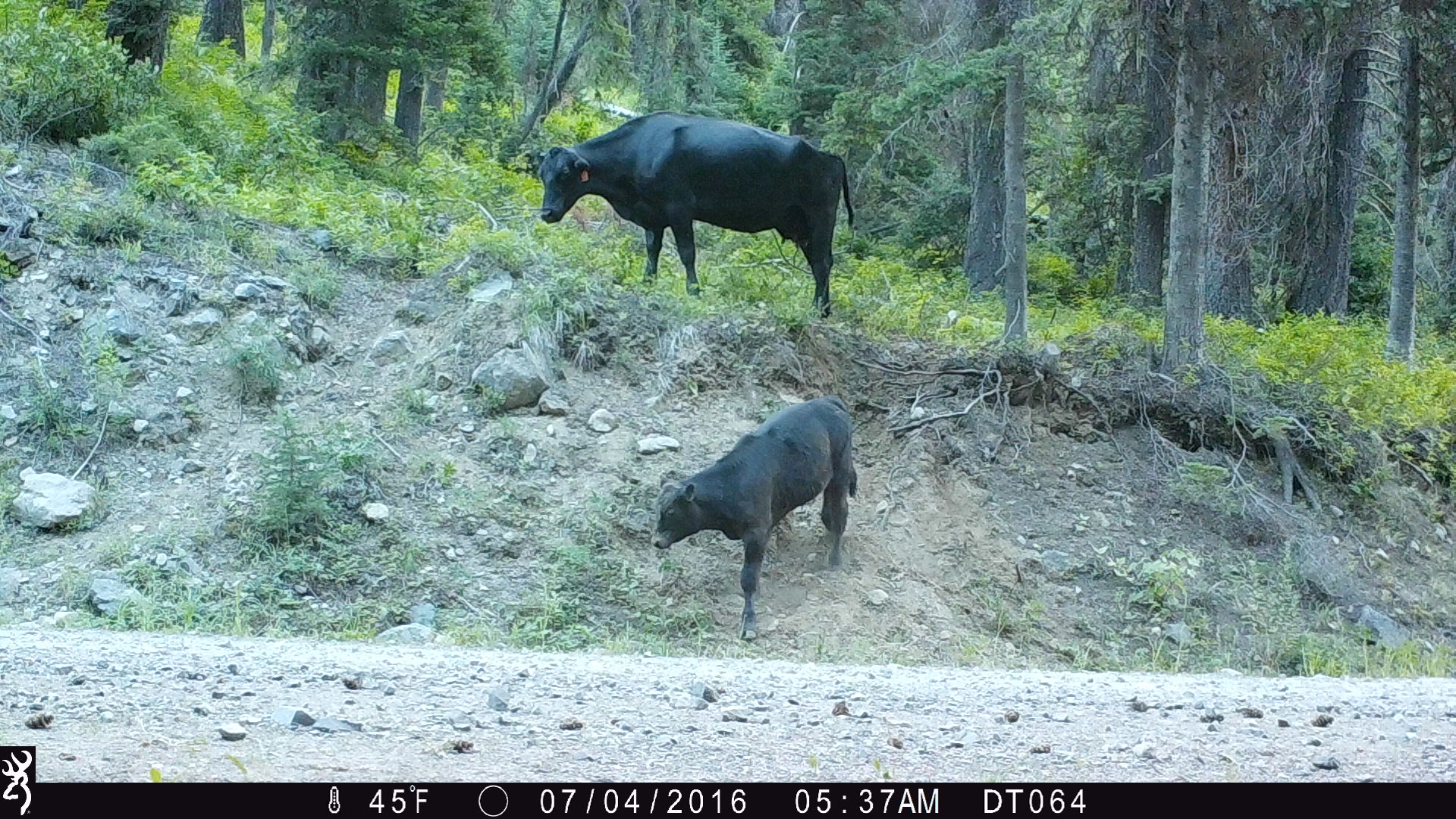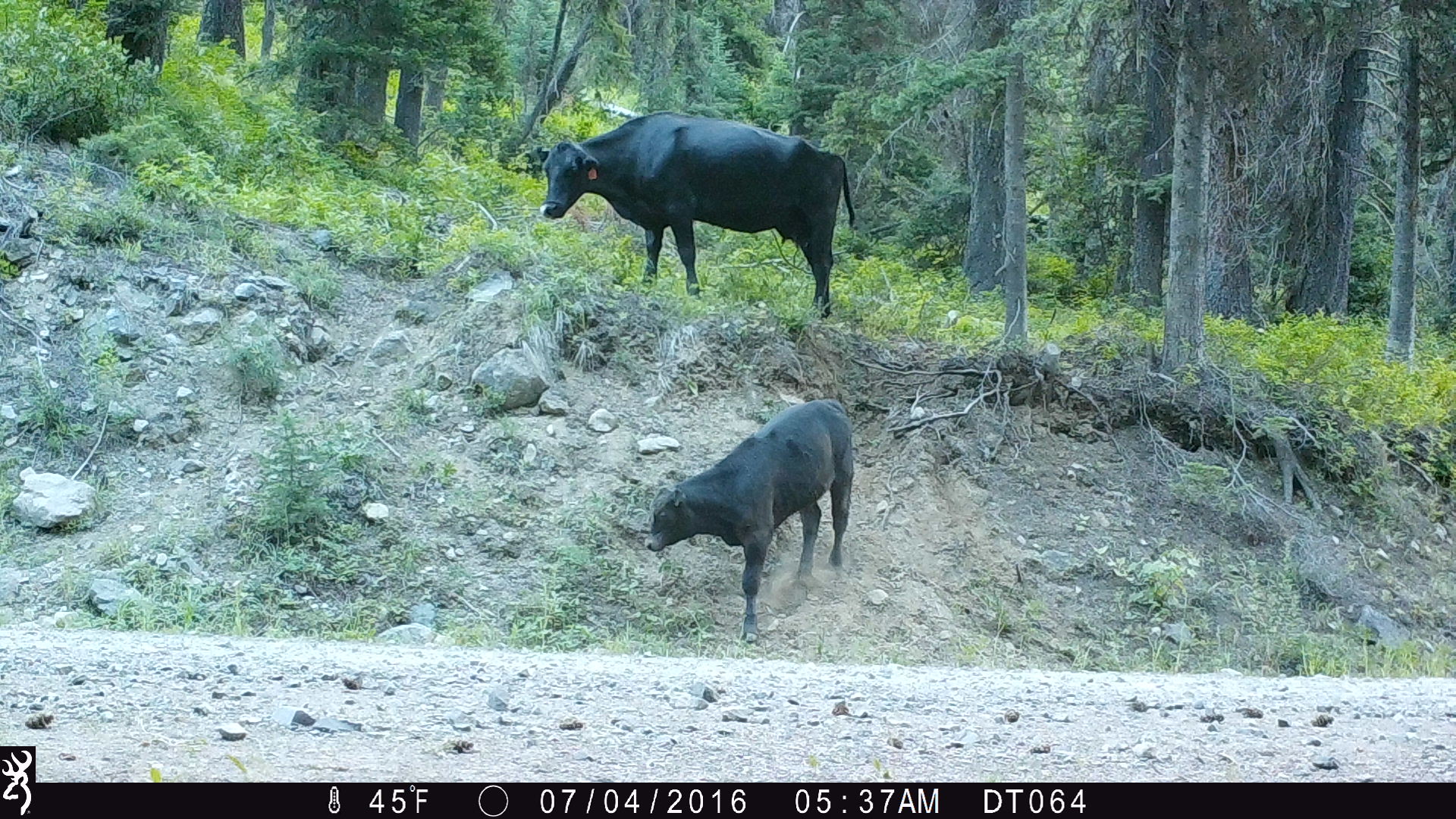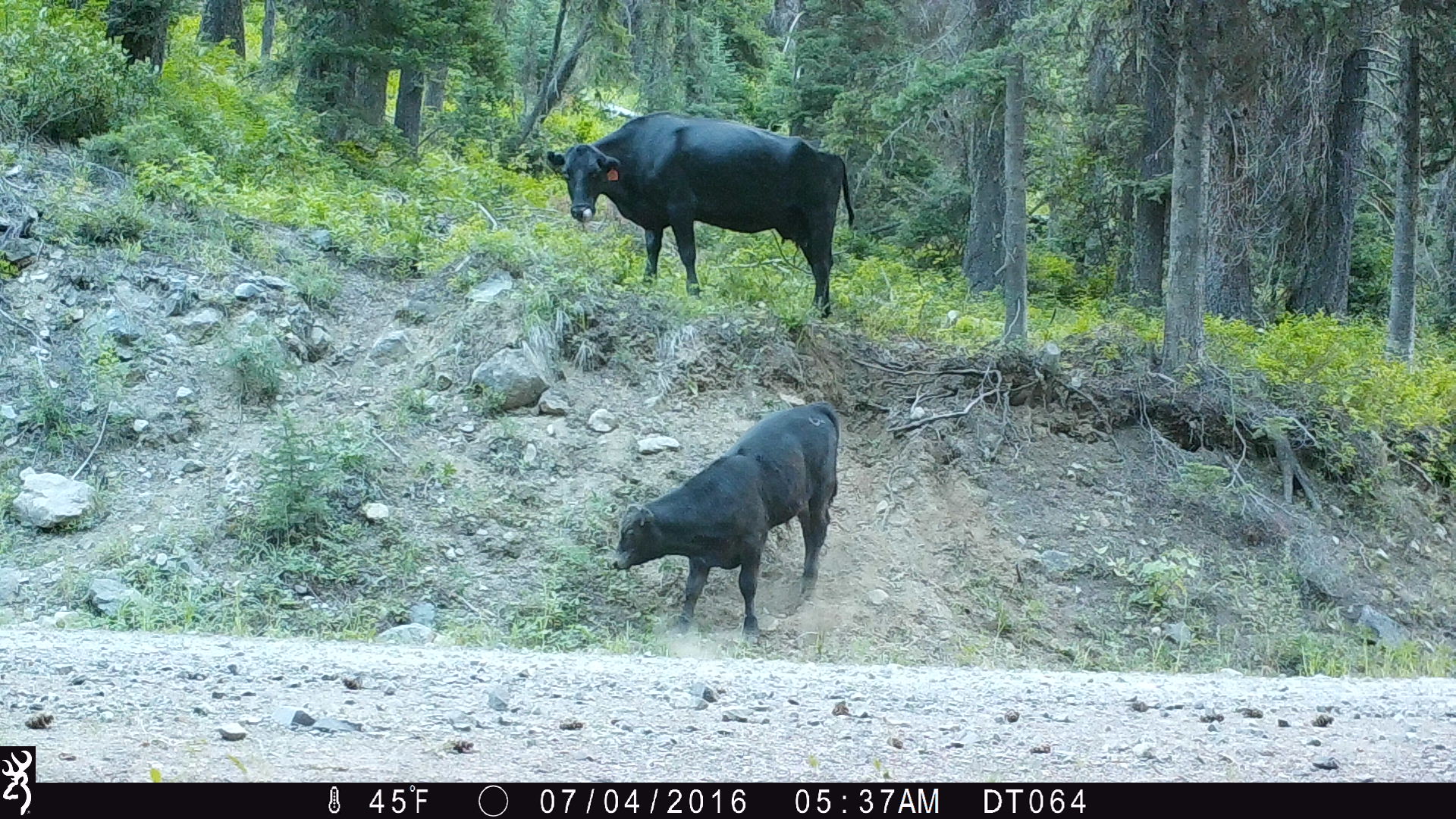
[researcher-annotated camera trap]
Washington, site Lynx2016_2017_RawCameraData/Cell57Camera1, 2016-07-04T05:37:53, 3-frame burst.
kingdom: Animalia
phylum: Chordata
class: Mammalia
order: Artiodactyla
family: Bovidae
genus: Bos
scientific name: Bos taurus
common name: domestic cattle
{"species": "domestic cattle (Bos taurus)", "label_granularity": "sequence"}